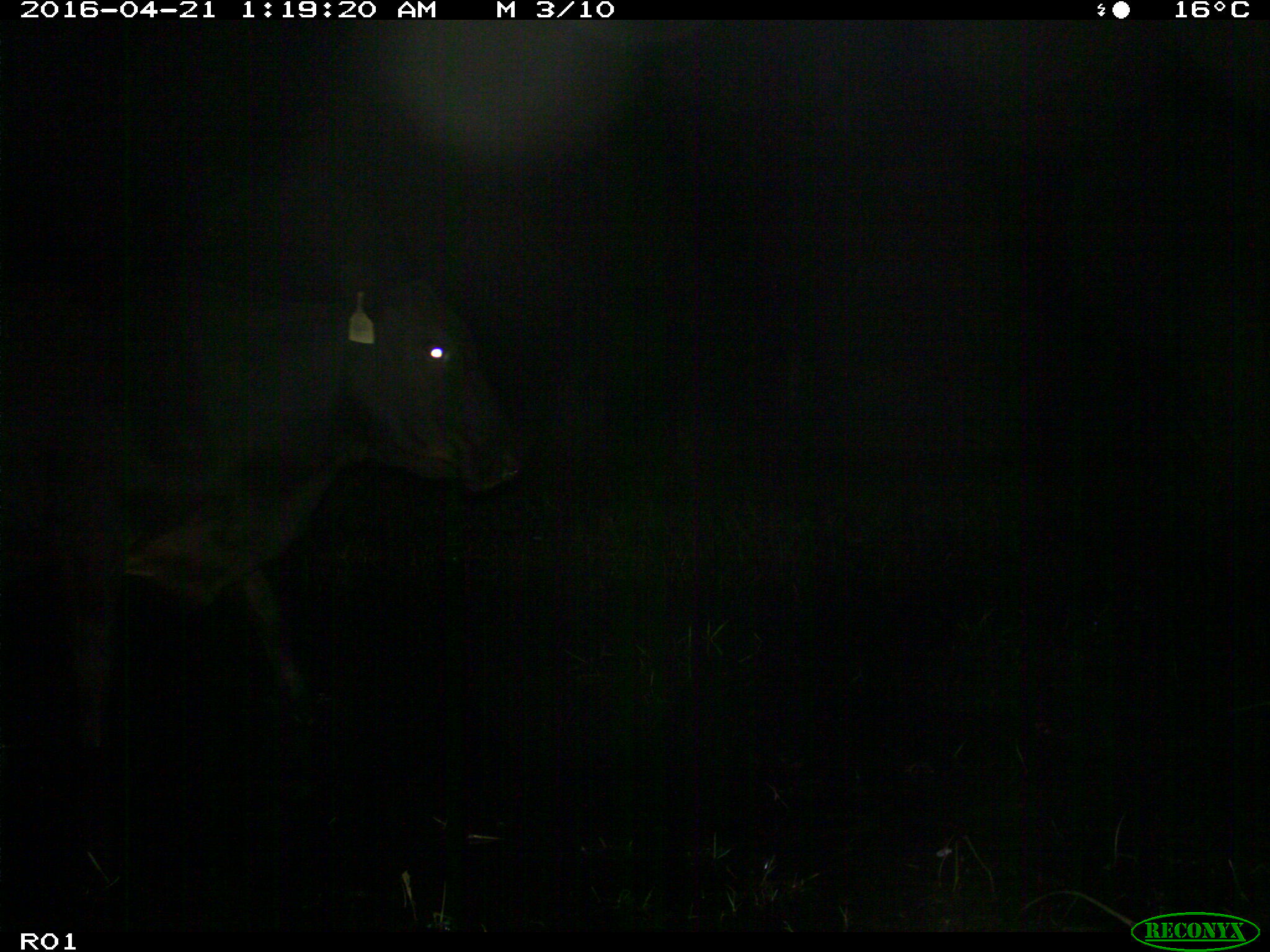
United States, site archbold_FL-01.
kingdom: Animalia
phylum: Chordata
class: Mammalia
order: Artiodactyla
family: Bovidae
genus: Bos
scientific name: Bos taurus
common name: domestic cow